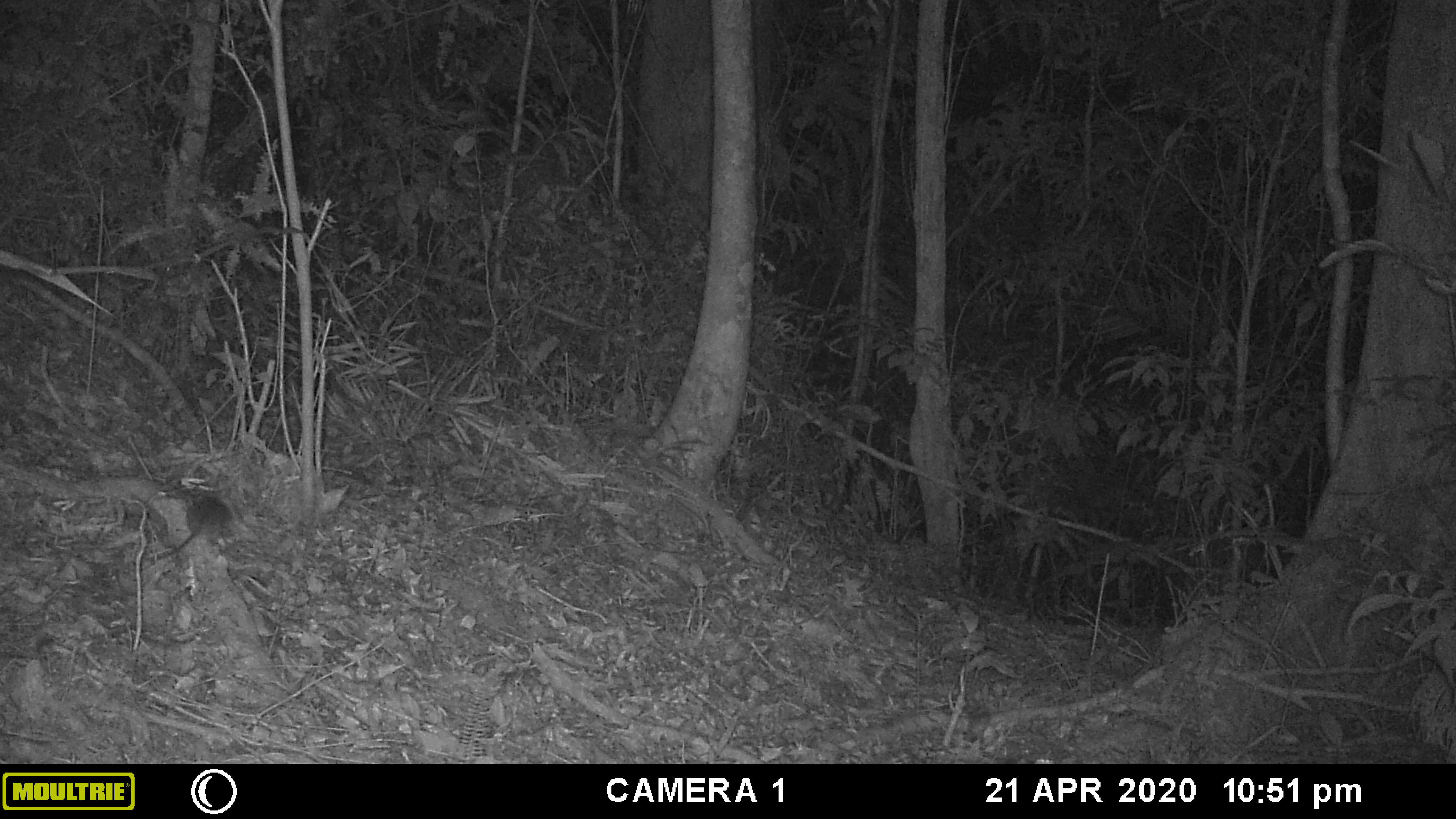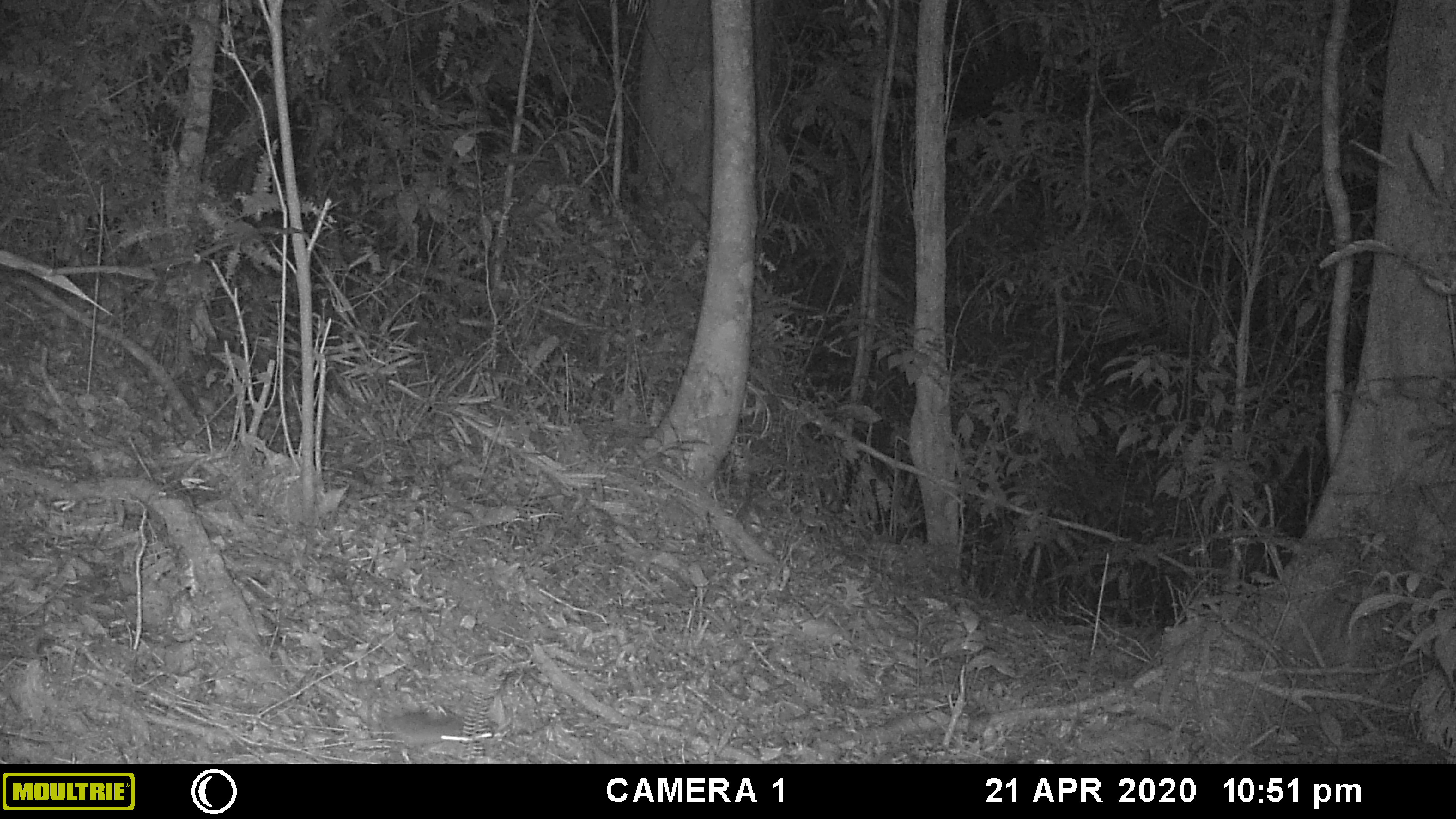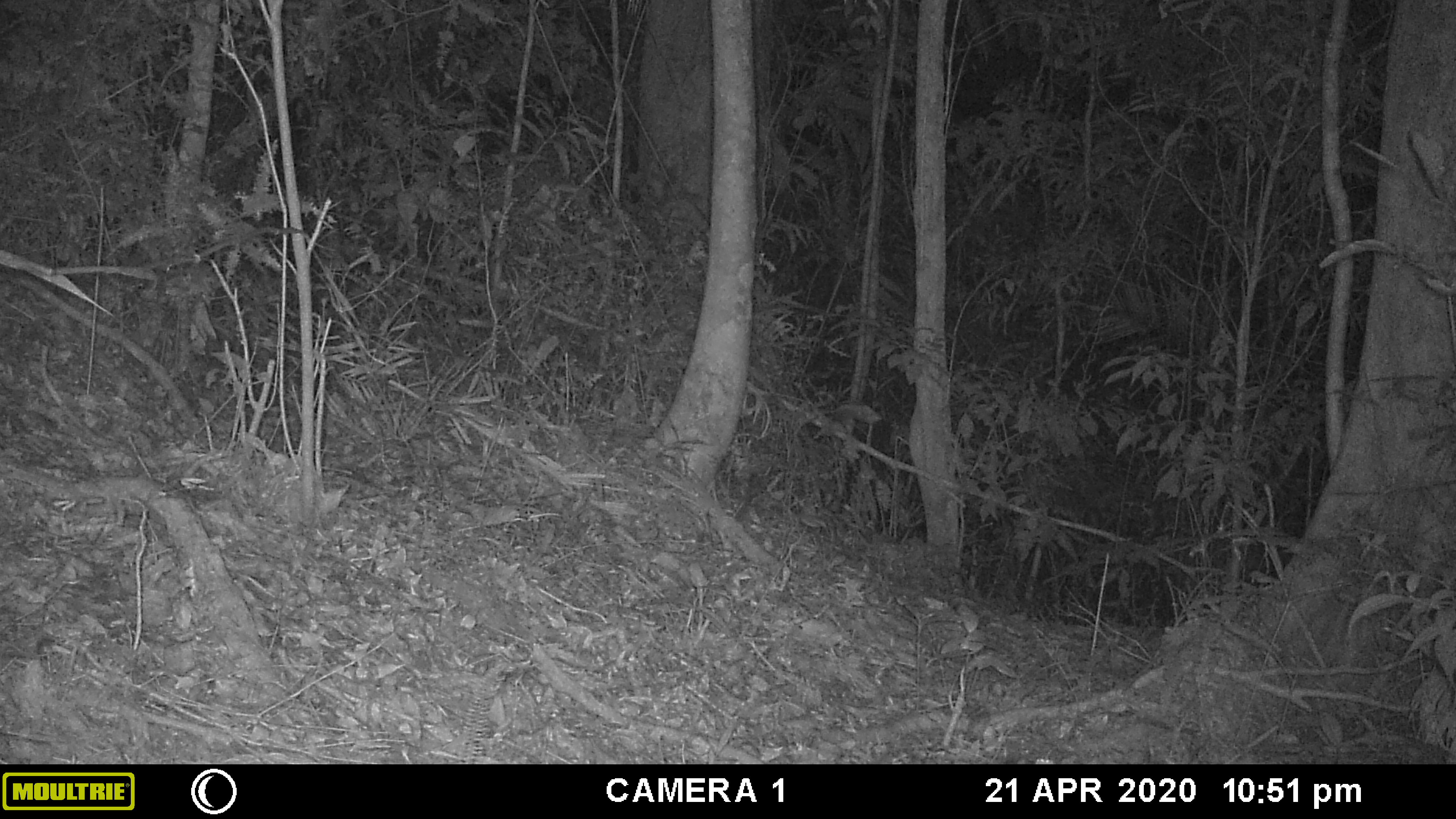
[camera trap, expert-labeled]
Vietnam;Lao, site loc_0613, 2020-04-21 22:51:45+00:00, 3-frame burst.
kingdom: Animalia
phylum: Chordata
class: Mammalia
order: Rodentia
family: Muridae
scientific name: Muridae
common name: old-world mice and rats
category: unidentified murid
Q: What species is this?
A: Unidentified murid (old-world mice and rats) (Muridae).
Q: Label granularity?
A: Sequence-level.